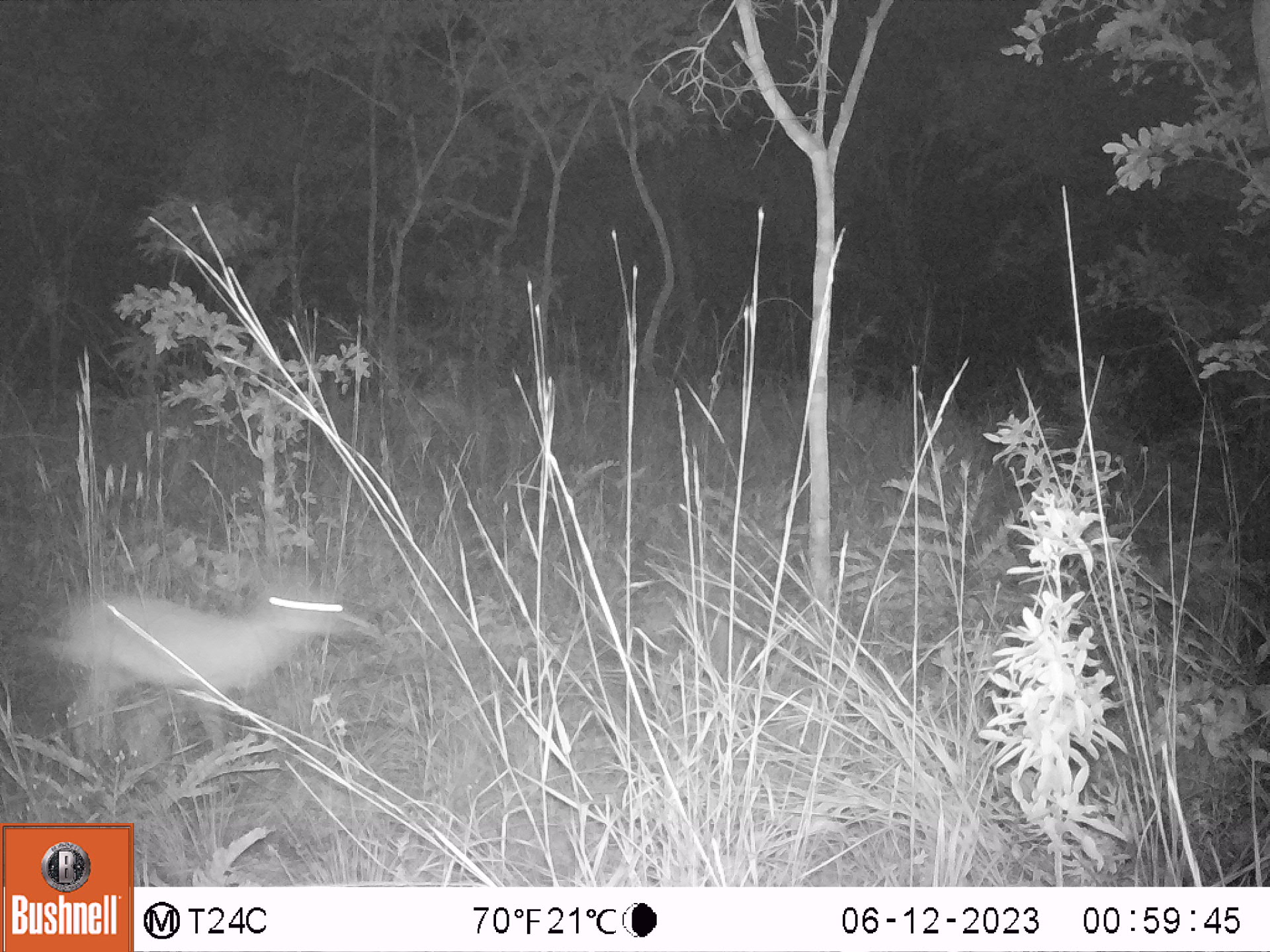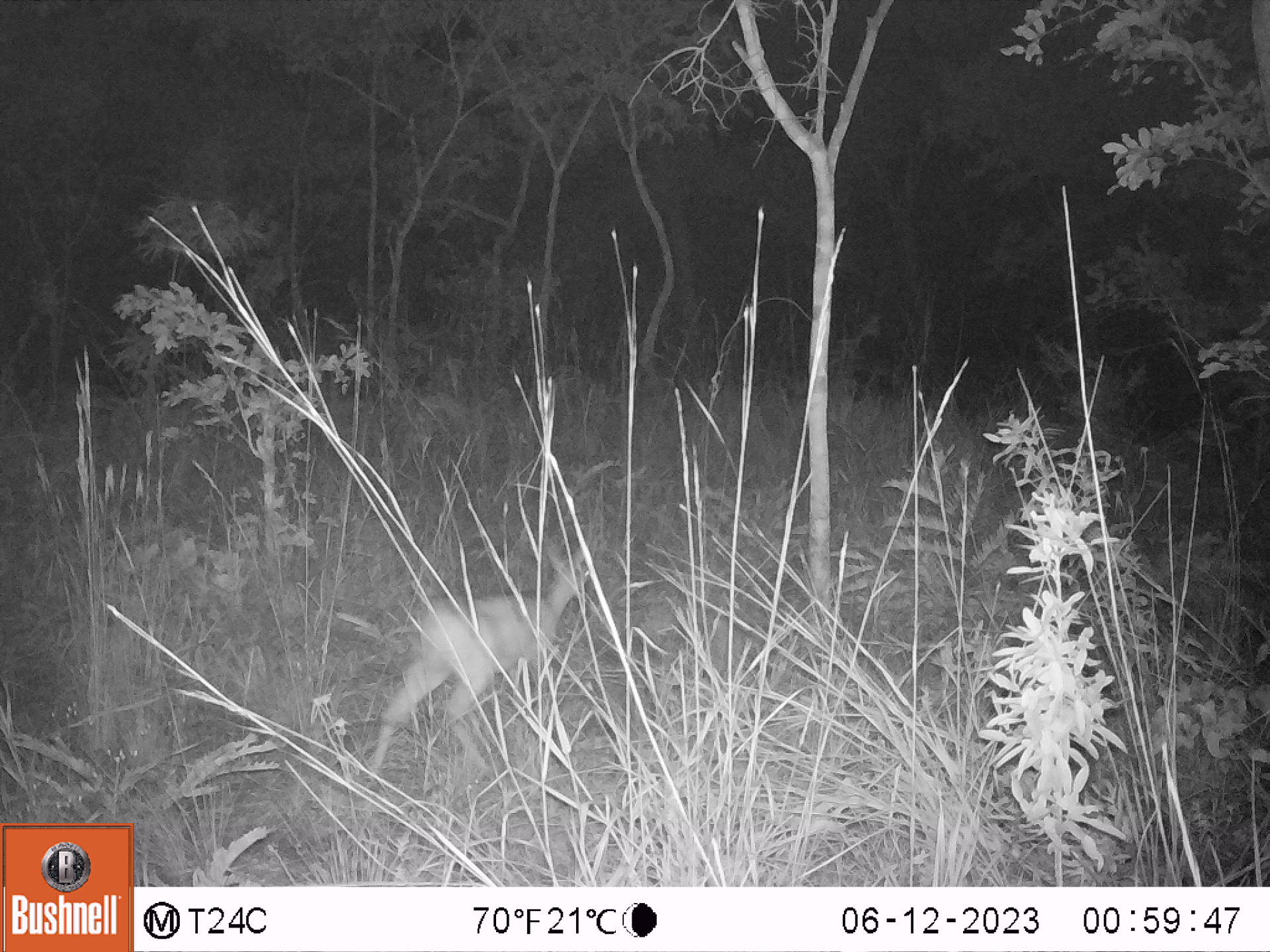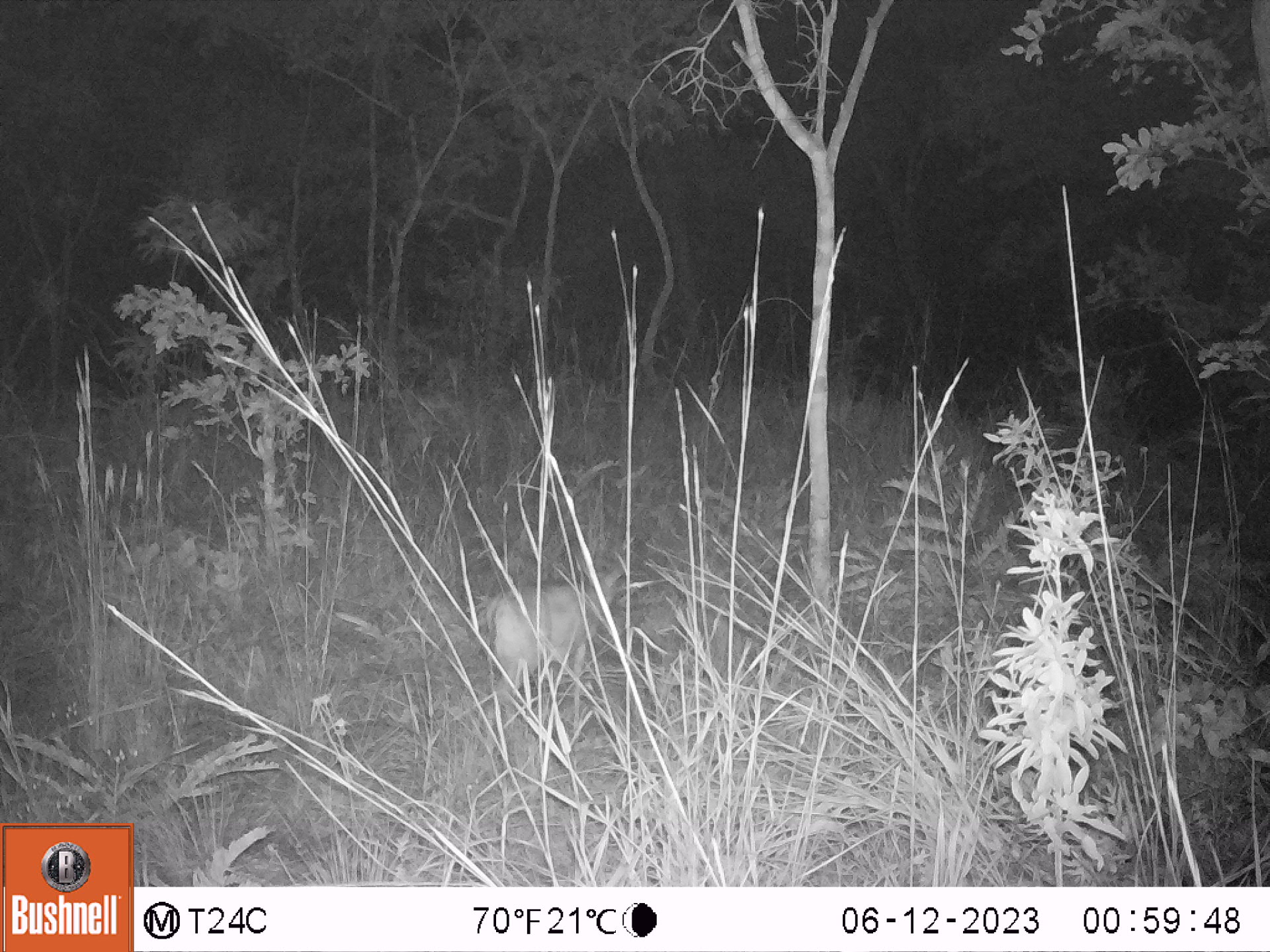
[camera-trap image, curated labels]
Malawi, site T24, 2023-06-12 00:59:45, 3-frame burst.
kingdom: Animalia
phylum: Chordata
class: Mammalia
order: Artiodactyla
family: Bovidae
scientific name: Antilopinae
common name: small antelope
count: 1